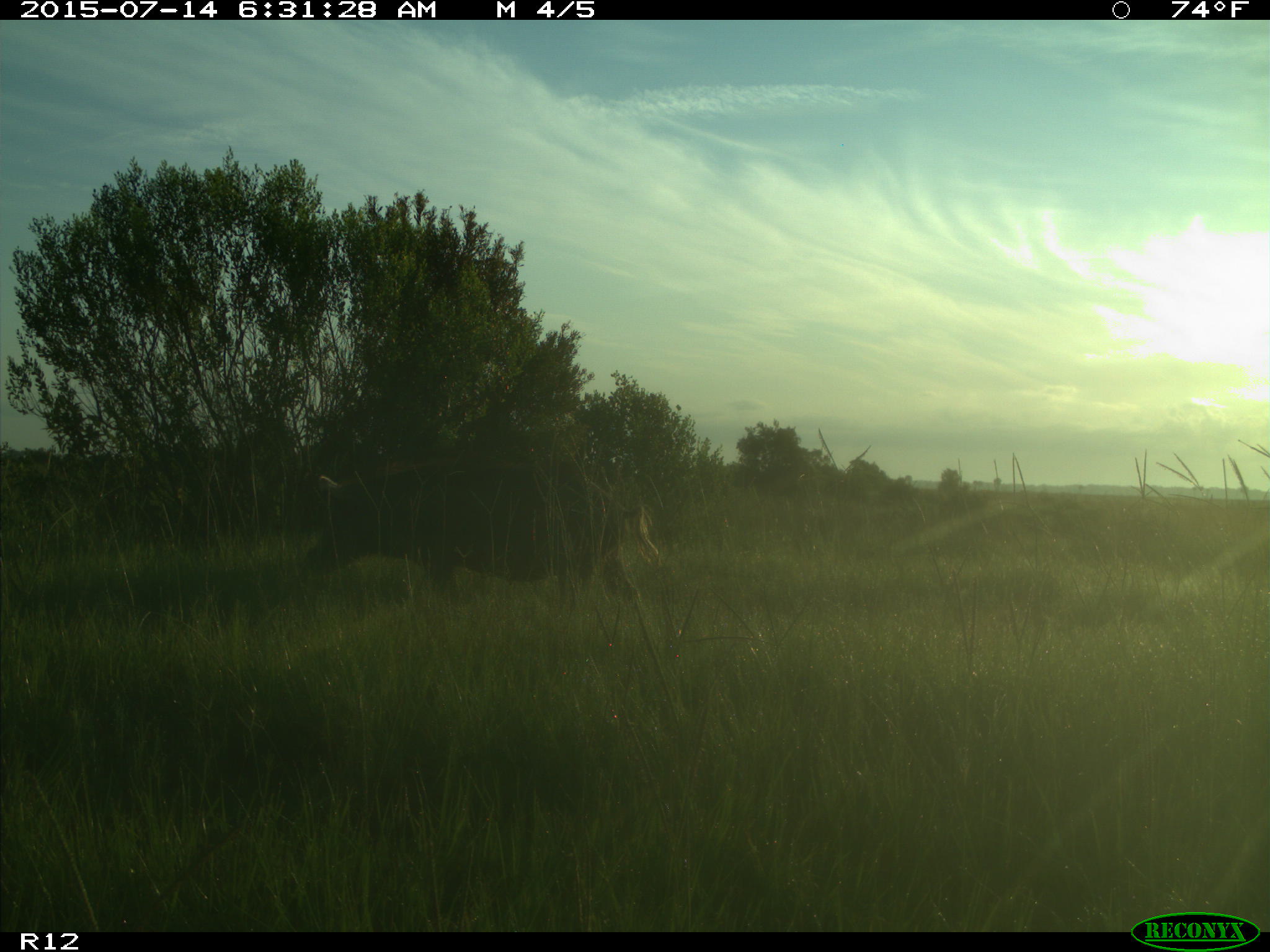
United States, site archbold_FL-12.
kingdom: Animalia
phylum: Chordata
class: Mammalia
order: Artiodactyla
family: Suidae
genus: Sus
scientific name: Sus scrofa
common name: wild boar